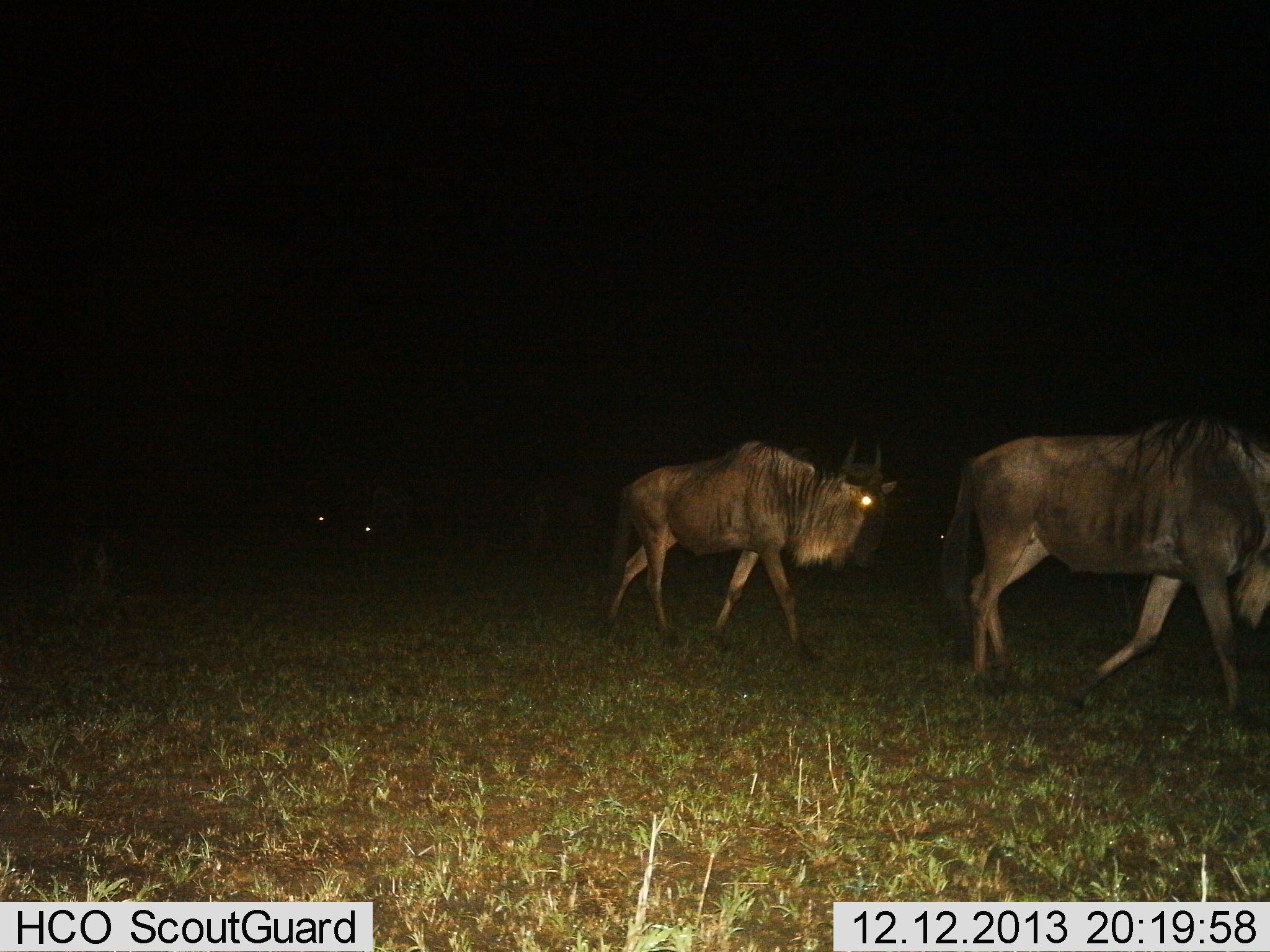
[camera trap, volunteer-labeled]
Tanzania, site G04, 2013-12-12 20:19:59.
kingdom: Animalia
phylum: Chordata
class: Mammalia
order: Artiodactyla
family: Bovidae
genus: Connochaetes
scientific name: Connochaetes taurinus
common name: blue wildebeest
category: wildebeest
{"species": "wildebeest (blue wildebeest) (Connochaetes taurinus)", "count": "2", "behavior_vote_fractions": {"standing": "20%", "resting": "0%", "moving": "90%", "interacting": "0%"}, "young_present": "0%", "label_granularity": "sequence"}